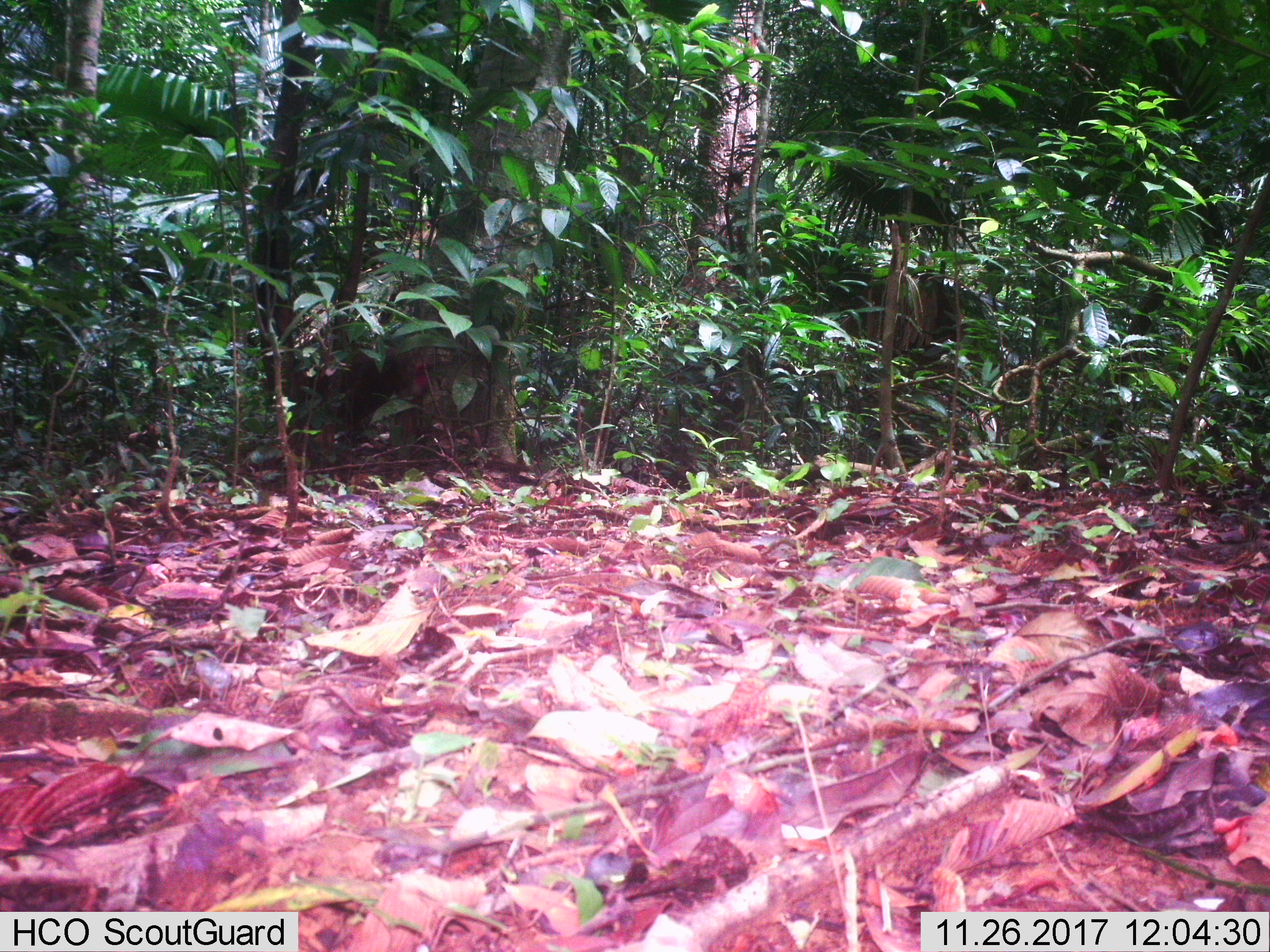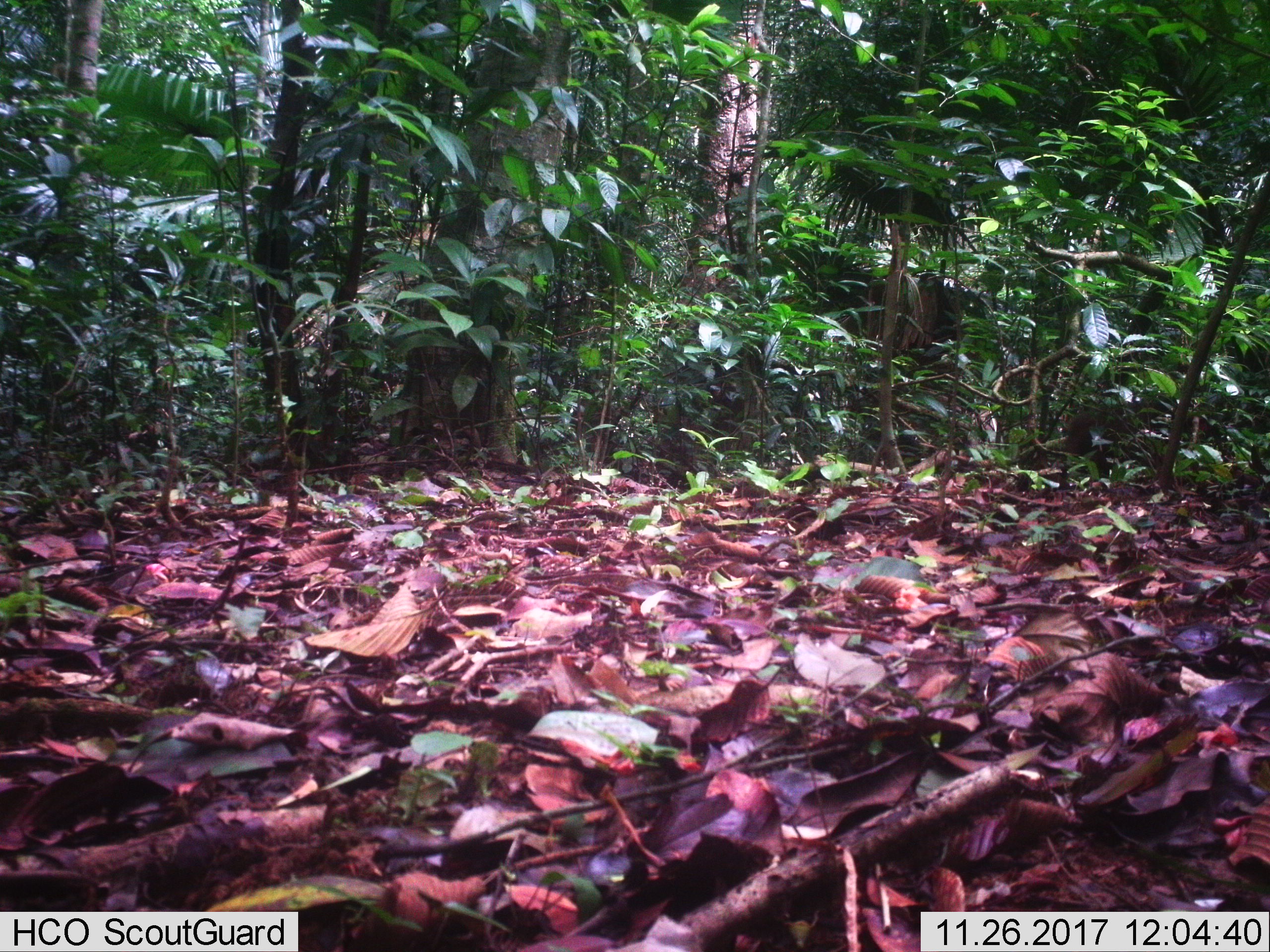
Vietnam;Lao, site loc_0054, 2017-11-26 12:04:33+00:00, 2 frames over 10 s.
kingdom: Animalia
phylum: Chordata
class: Mammalia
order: Primates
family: Cercopithecidae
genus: Macaca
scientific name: Macaca arctoides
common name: stump-tailed macaque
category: stump tailed macaque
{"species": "stump tailed macaque (stump-tailed macaque) (Macaca arctoides)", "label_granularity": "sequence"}